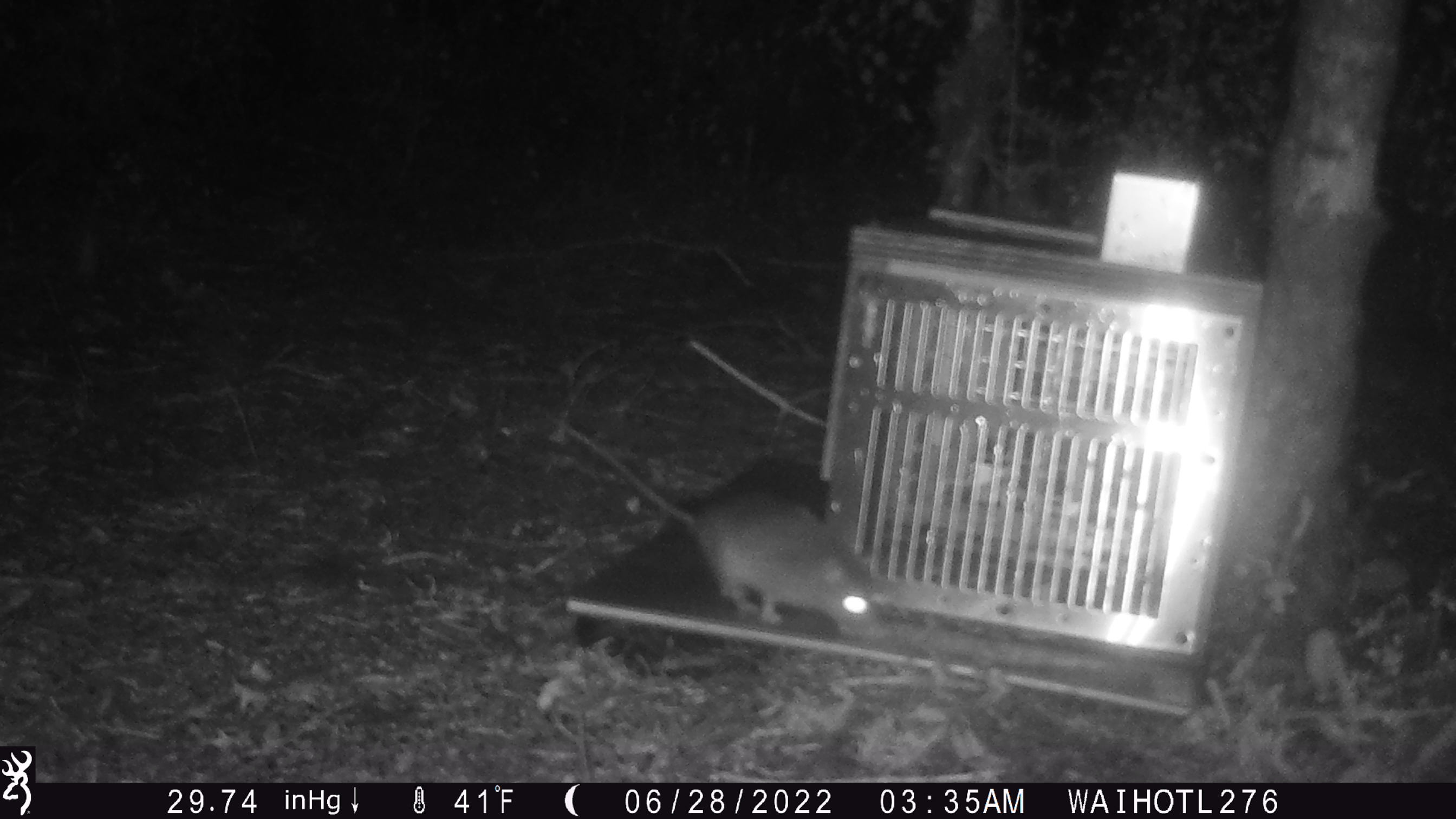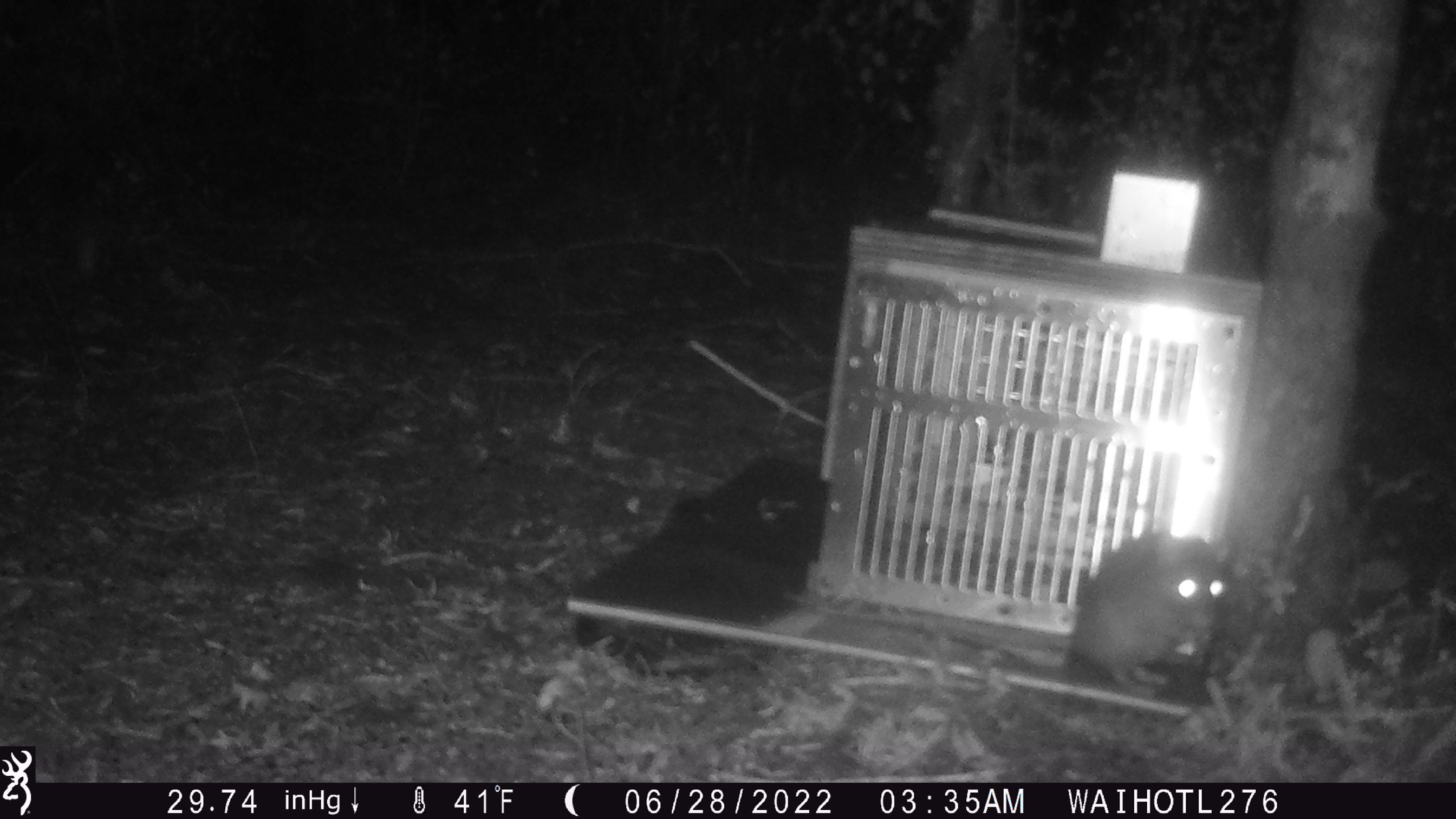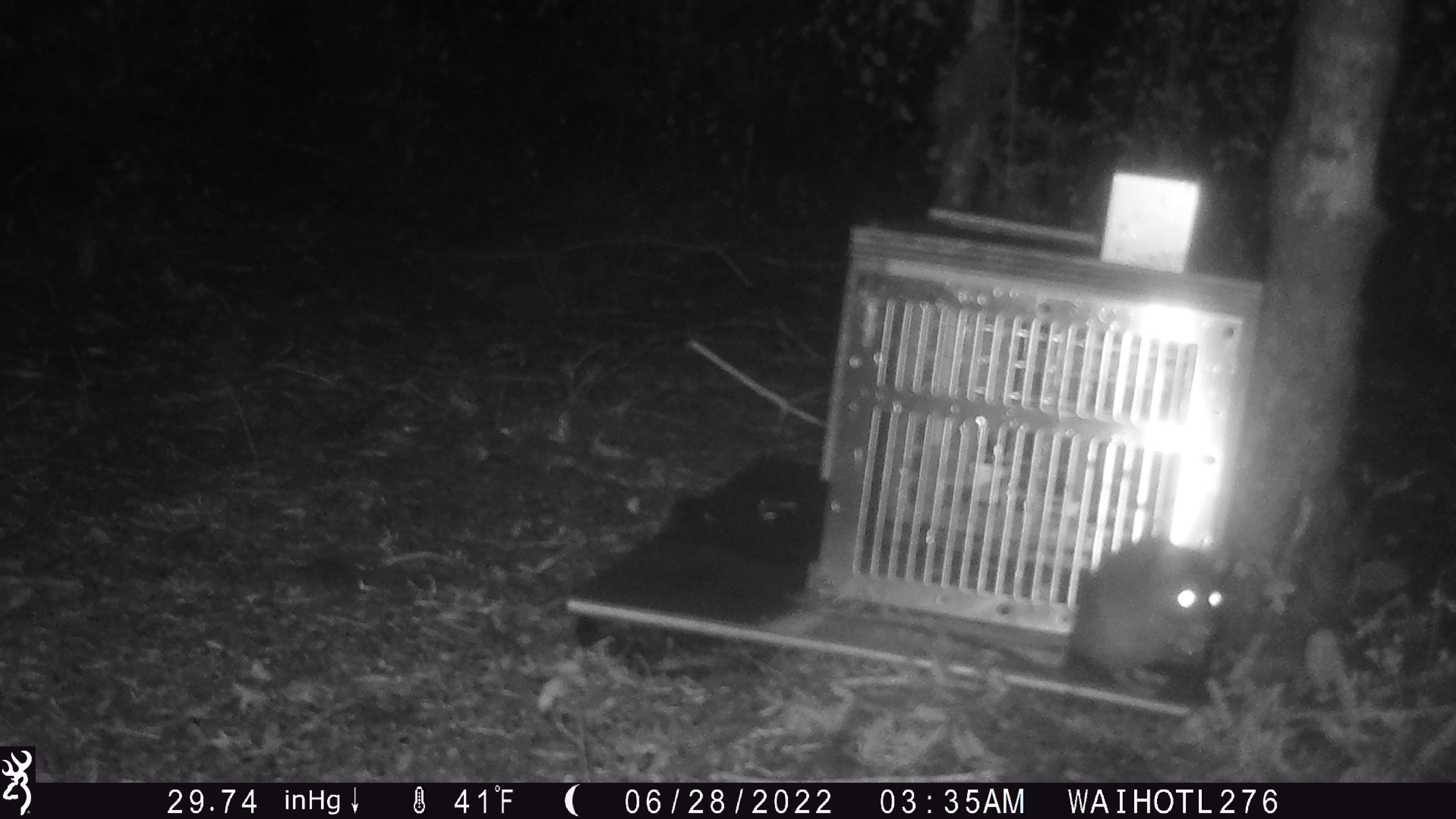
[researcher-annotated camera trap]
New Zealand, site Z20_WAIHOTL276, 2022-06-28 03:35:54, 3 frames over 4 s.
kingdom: Animalia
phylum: Chordata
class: Mammalia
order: Rodentia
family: Muridae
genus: Rattus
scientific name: Rattus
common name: rat